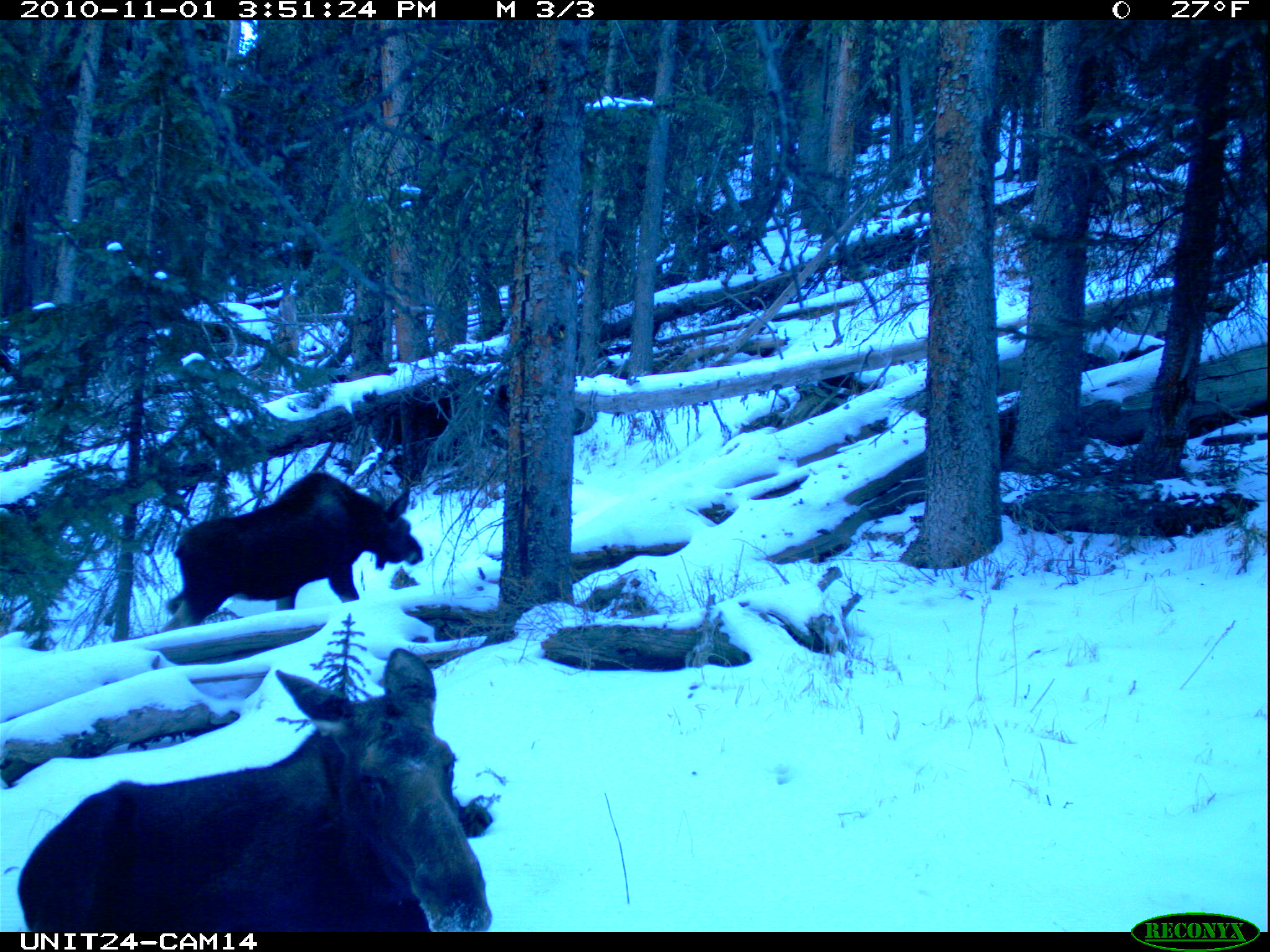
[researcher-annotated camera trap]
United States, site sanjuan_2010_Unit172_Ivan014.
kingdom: Animalia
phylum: Chordata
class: Mammalia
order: Artiodactyla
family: Cervidae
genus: Alces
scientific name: Alces alces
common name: moose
Alces alces (moose).